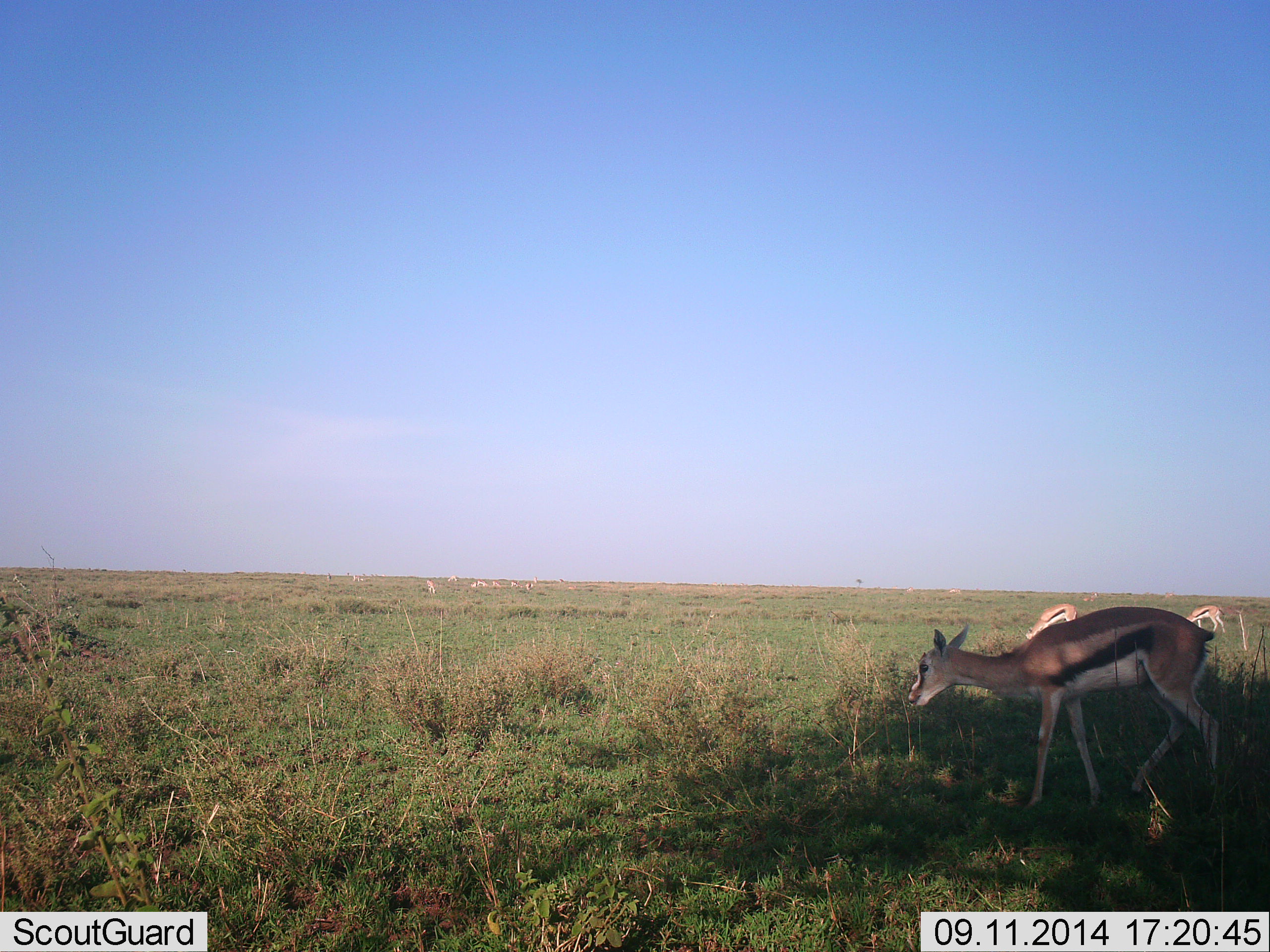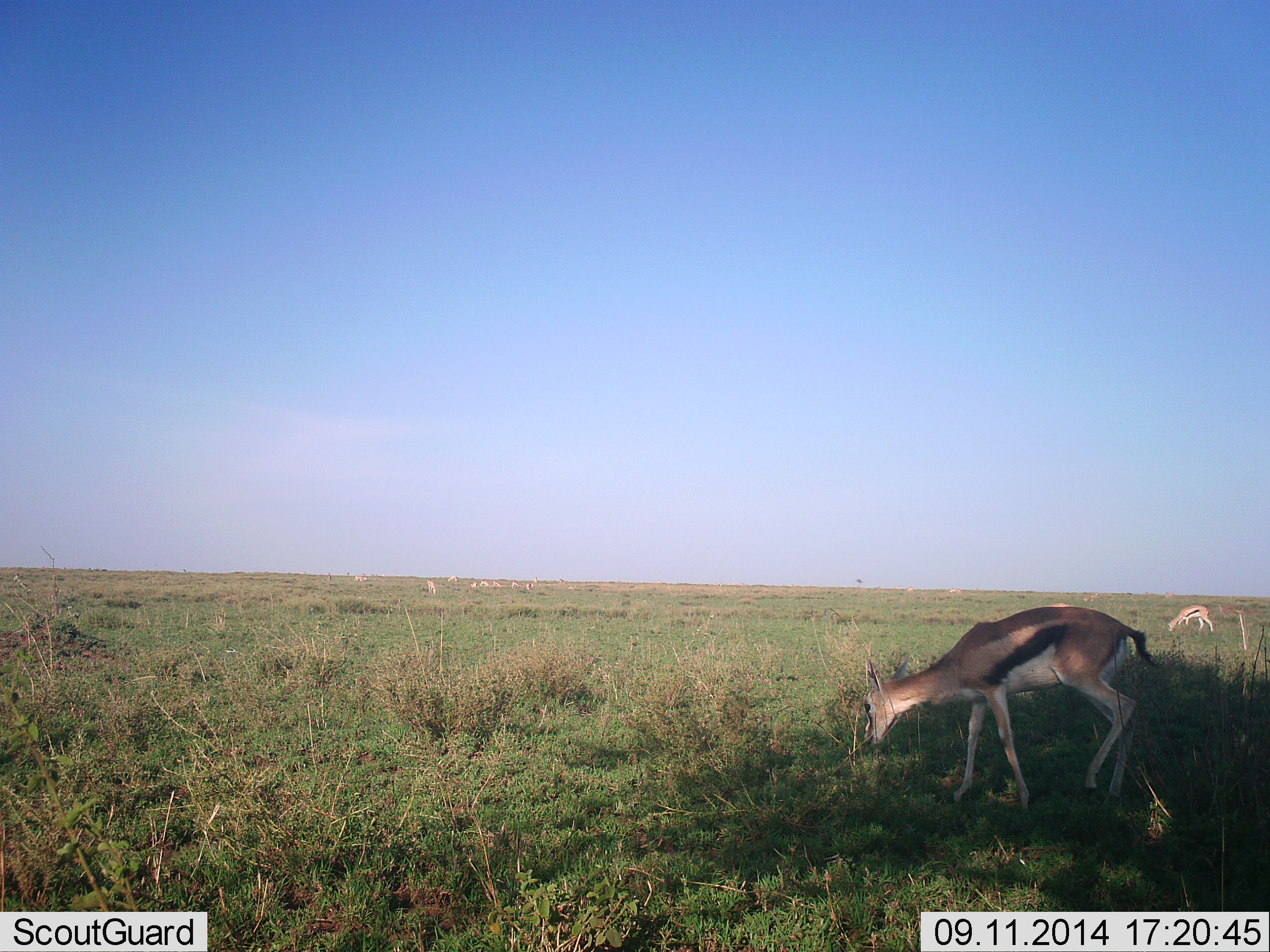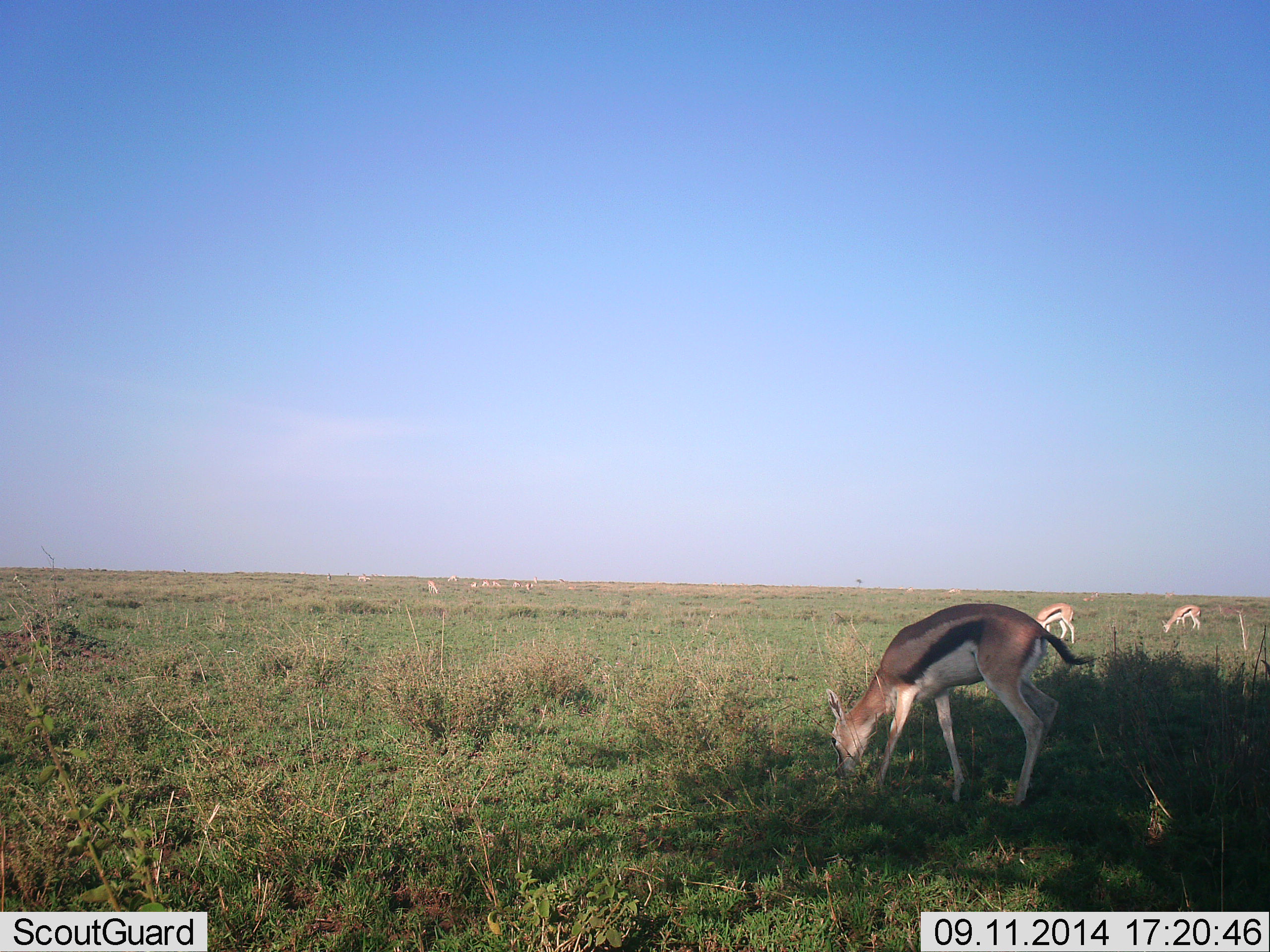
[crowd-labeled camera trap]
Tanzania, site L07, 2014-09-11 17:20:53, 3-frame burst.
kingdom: Animalia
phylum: Chordata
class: Mammalia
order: Artiodactyla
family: Bovidae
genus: Eudorcas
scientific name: Eudorcas thomsonii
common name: thomson's gazelle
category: gazellethomsons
Gazellethomsons (thomson's gazelle) (Eudorcas thomsonii), count 3. Behavior (volunteer vote fractions): standing 30%, resting 0%, moving 60%, interacting 0%. Young present (vote fraction): 0%. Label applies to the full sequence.